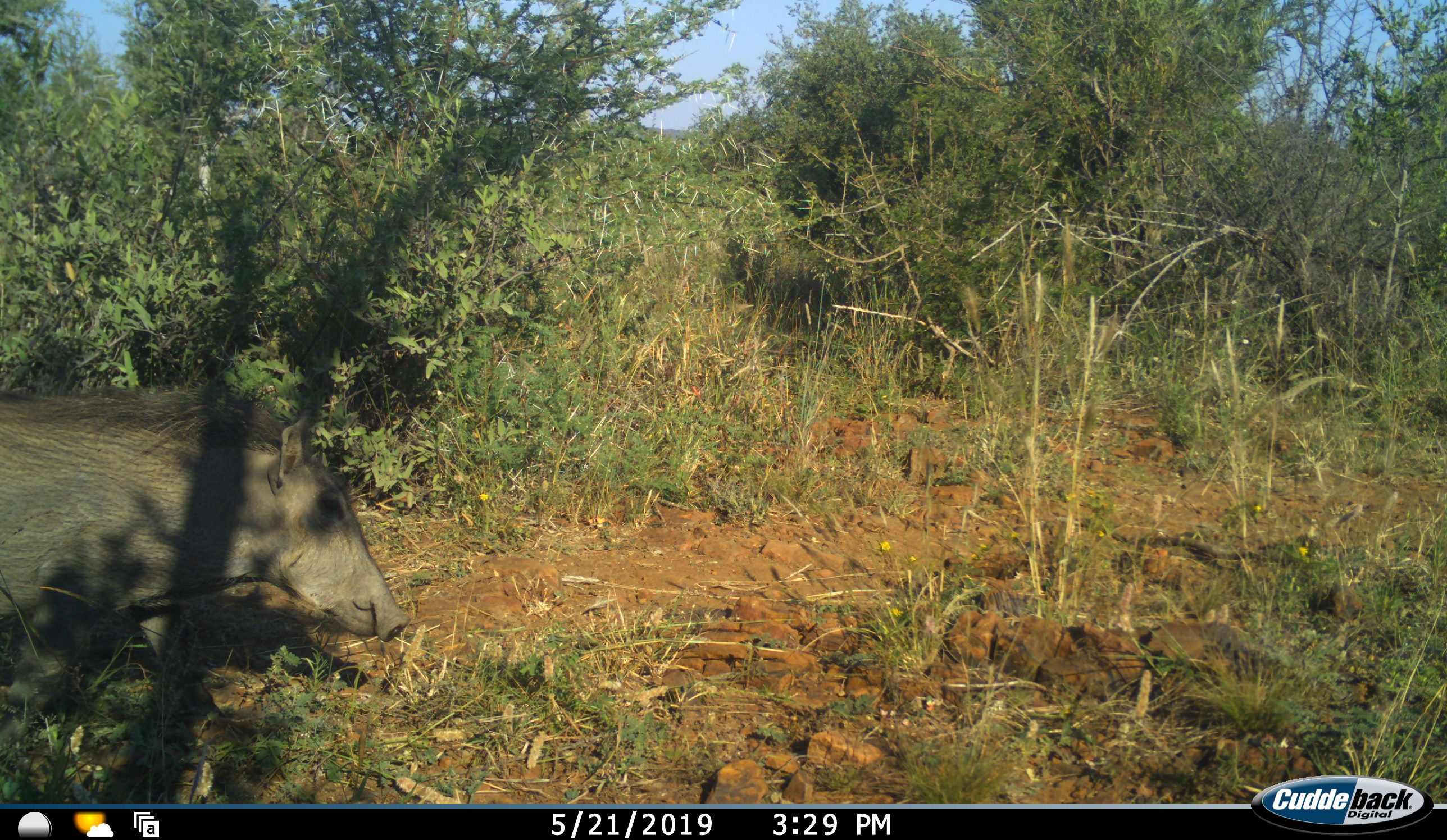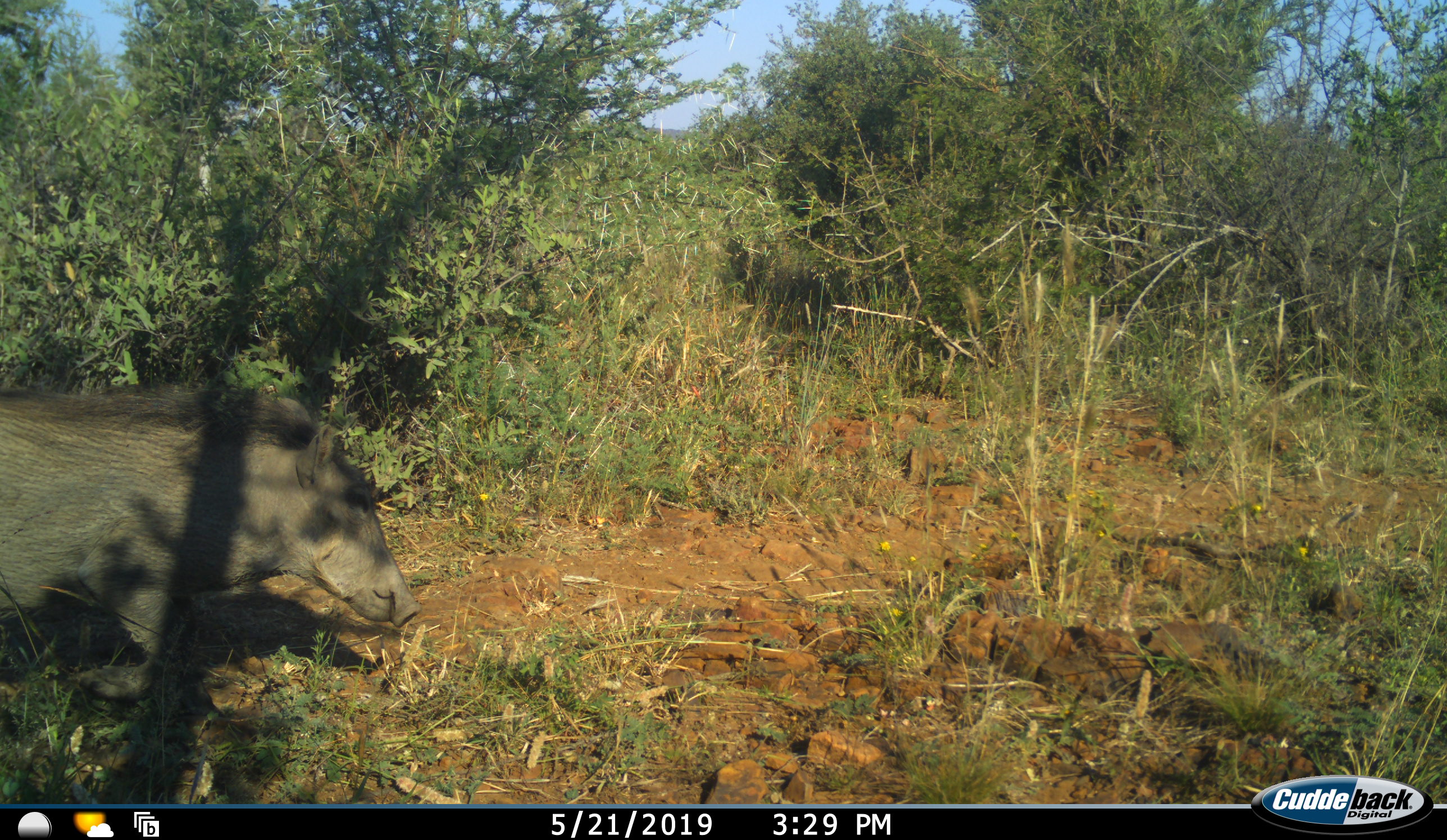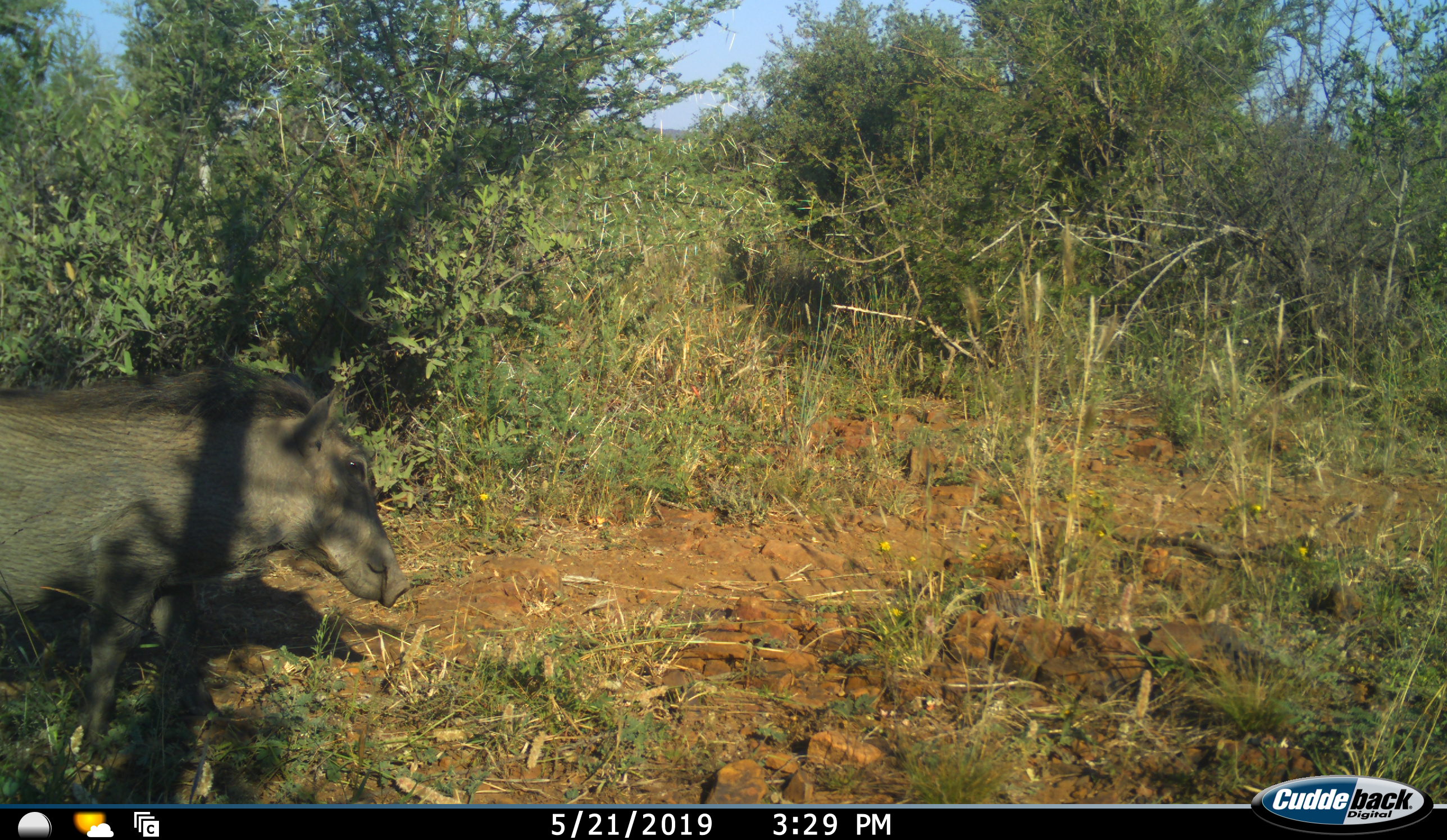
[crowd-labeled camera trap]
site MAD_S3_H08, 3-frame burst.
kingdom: Animalia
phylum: Chordata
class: Mammalia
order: Artiodactyla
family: Suidae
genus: Phacochoerus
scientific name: Phacochoerus africanus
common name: warthog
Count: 1.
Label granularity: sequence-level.